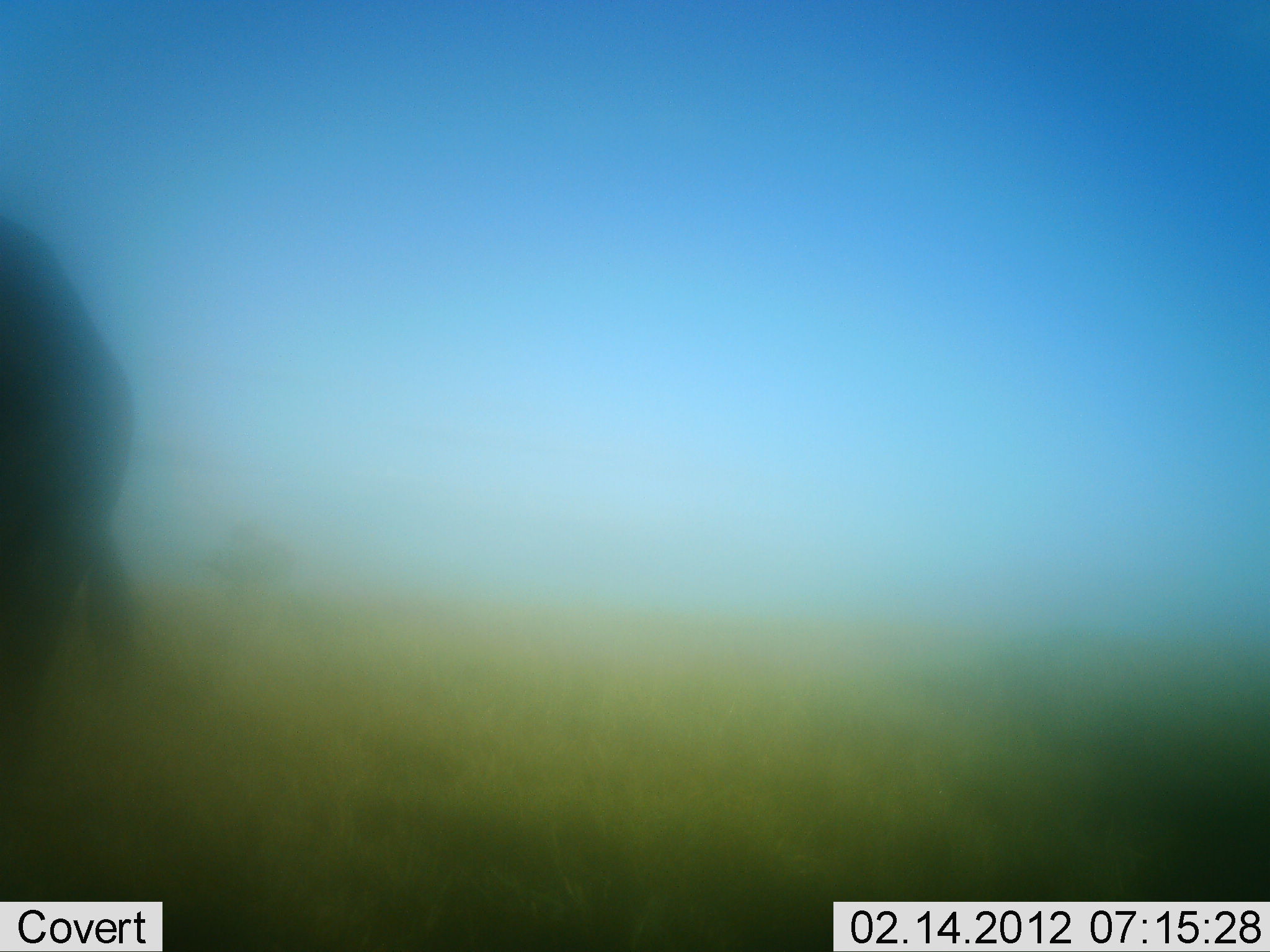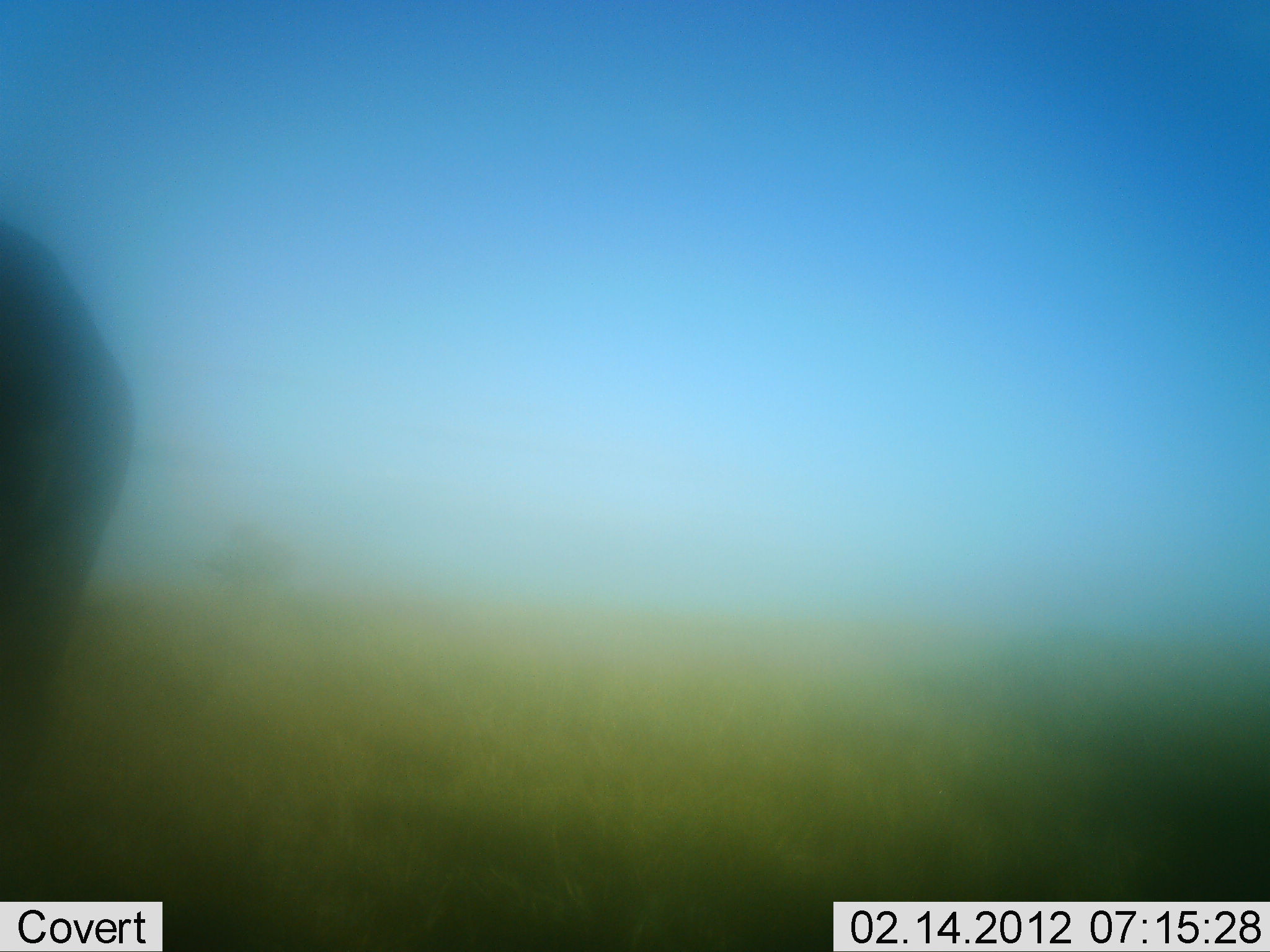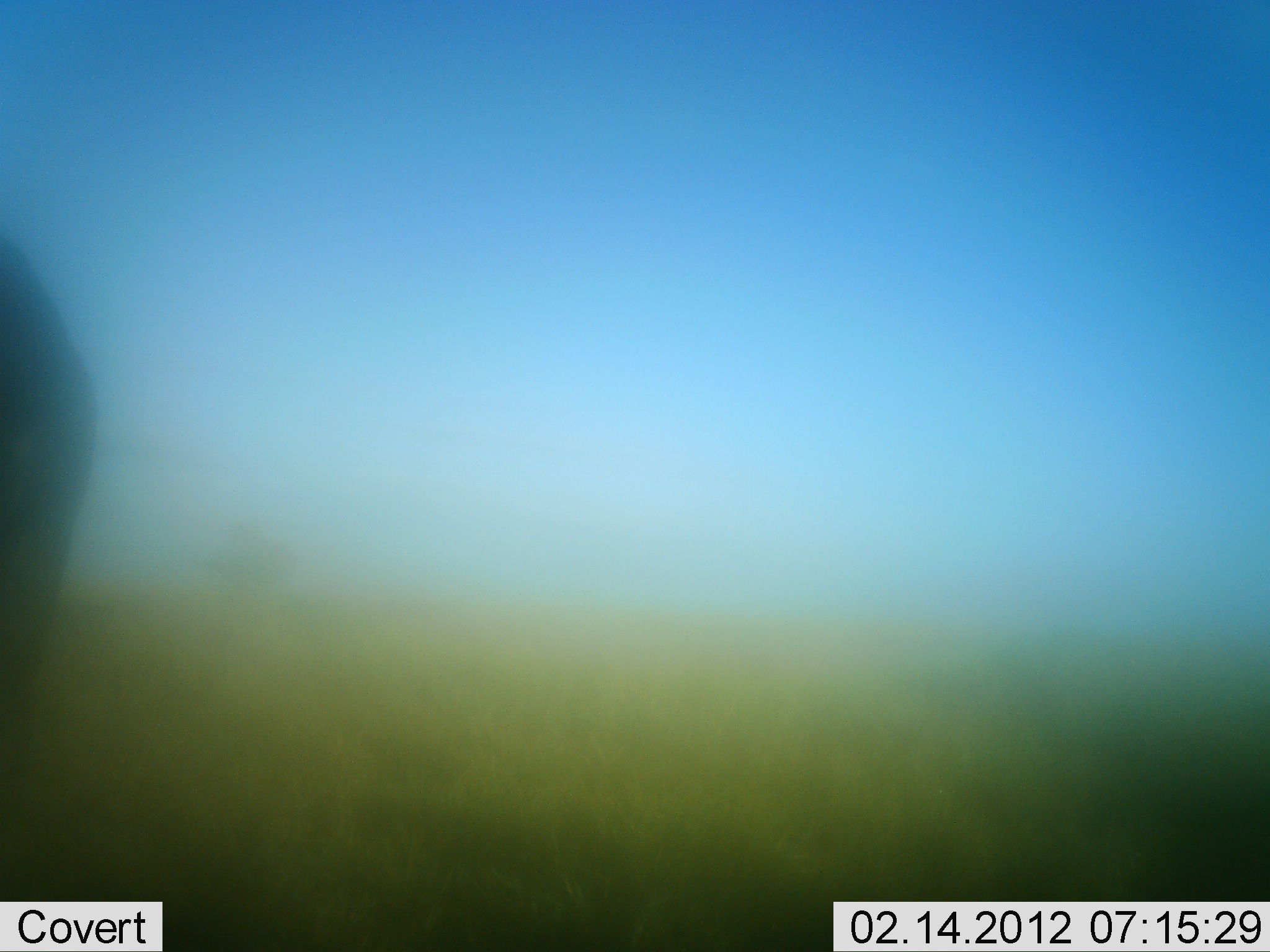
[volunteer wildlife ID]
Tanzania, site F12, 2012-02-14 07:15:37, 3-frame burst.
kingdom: Animalia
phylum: Chordata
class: Mammalia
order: Artiodactyla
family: Bovidae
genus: Connochaetes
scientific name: Connochaetes taurinus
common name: blue wildebeest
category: wildebeest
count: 1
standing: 91%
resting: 0%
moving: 9%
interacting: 0%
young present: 0%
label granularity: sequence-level